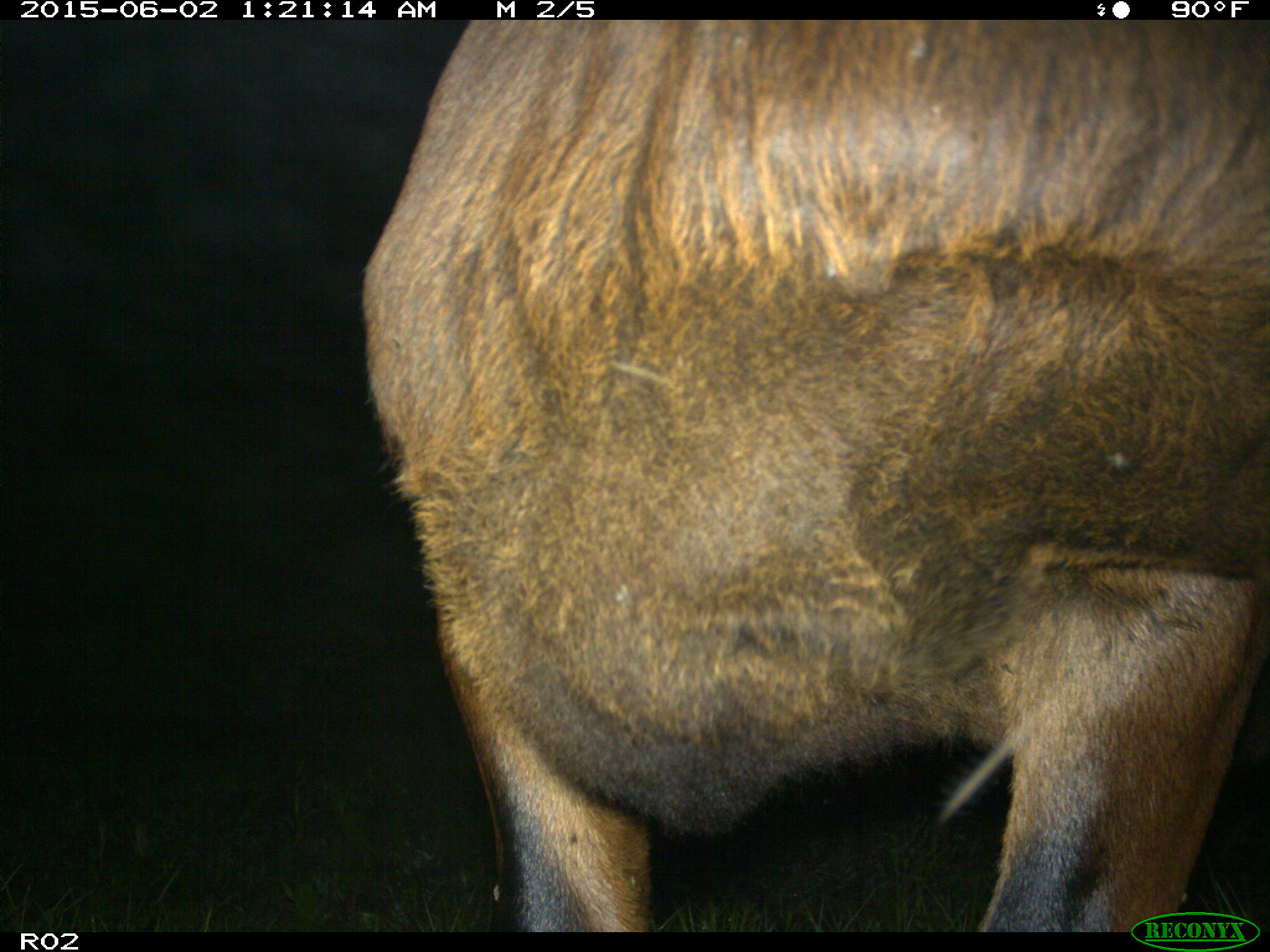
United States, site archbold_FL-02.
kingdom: Animalia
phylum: Chordata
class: Mammalia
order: Artiodactyla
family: Bovidae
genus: Bos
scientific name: Bos taurus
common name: domestic cow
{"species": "Bos taurus (domestic cow)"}